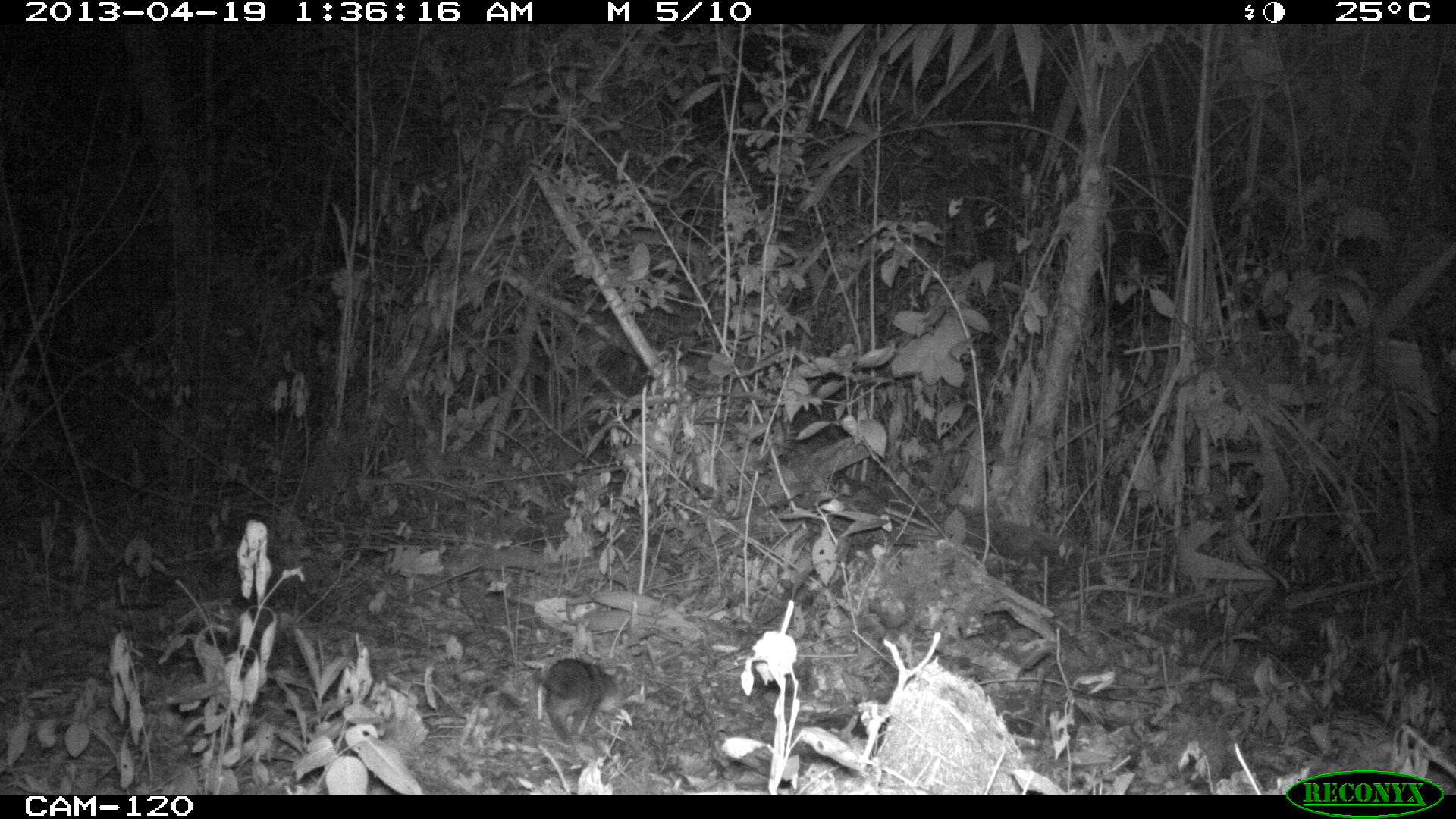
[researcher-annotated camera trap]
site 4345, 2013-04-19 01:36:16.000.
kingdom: Animalia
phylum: Chordata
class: Mammalia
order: Didelphimorphia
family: Didelphidae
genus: Didelphis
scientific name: Didelphis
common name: american opossums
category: didelphis sp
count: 1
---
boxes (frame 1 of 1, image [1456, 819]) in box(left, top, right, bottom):
didelphis sp: box(530, 658, 631, 746)